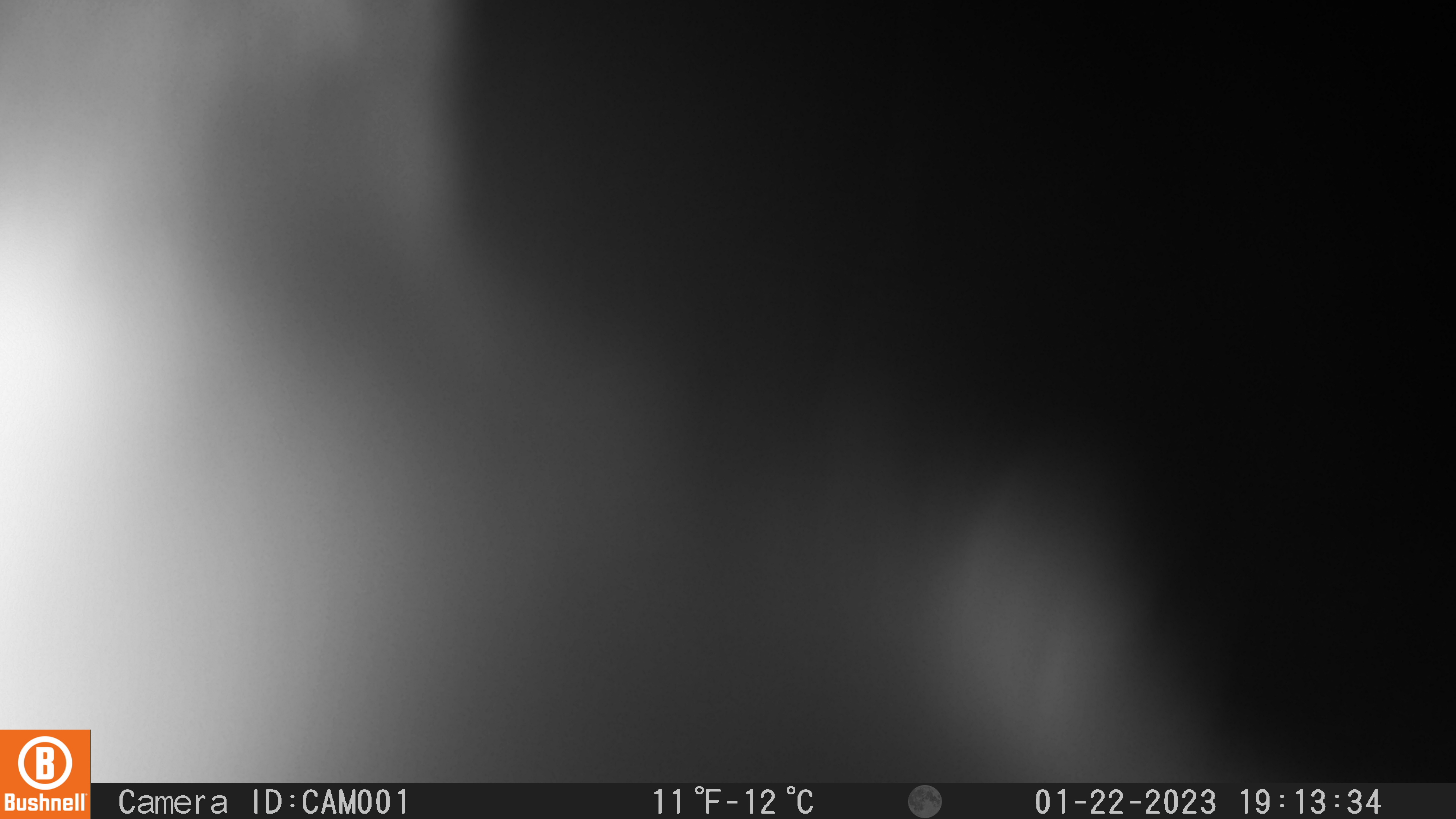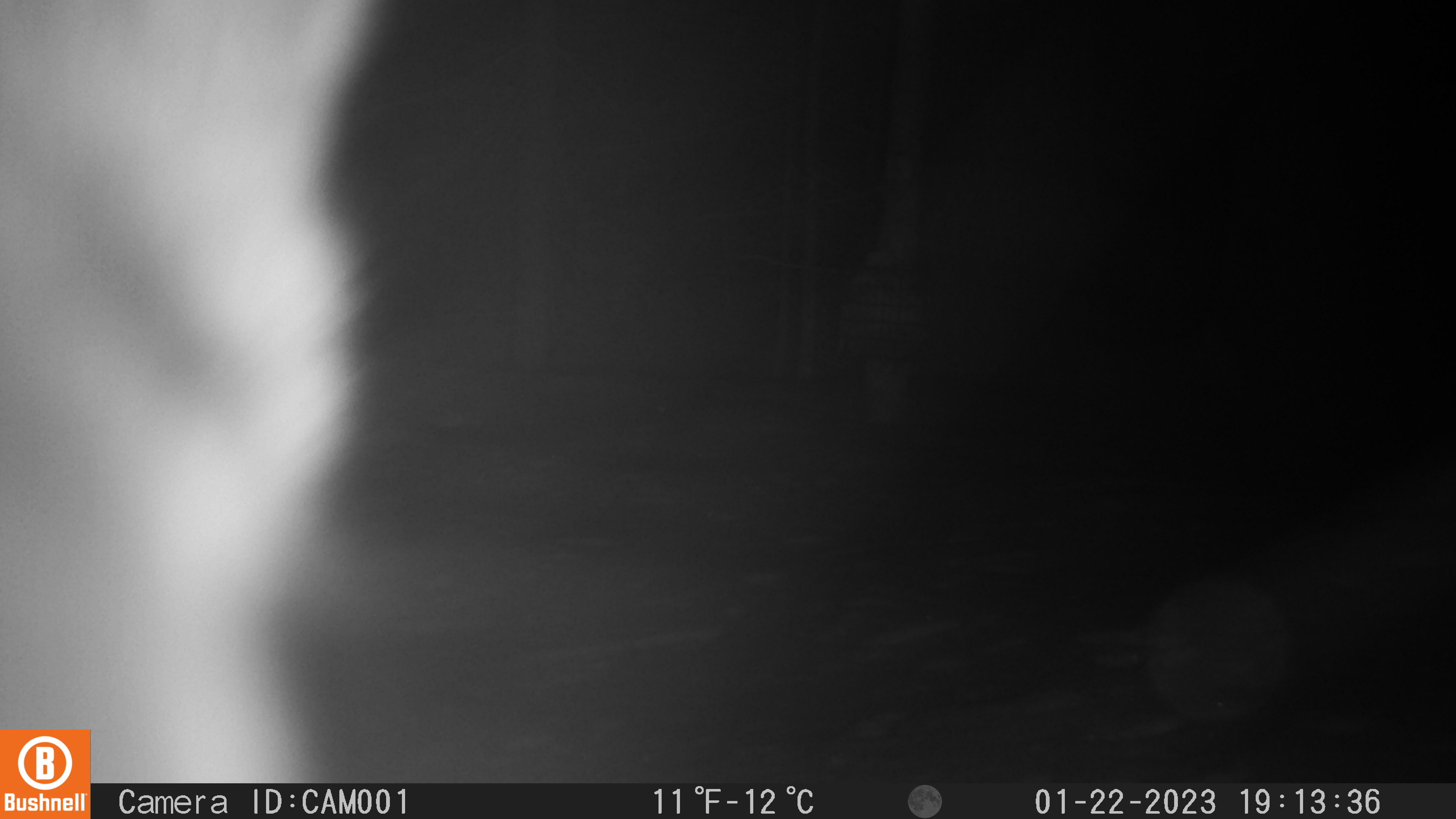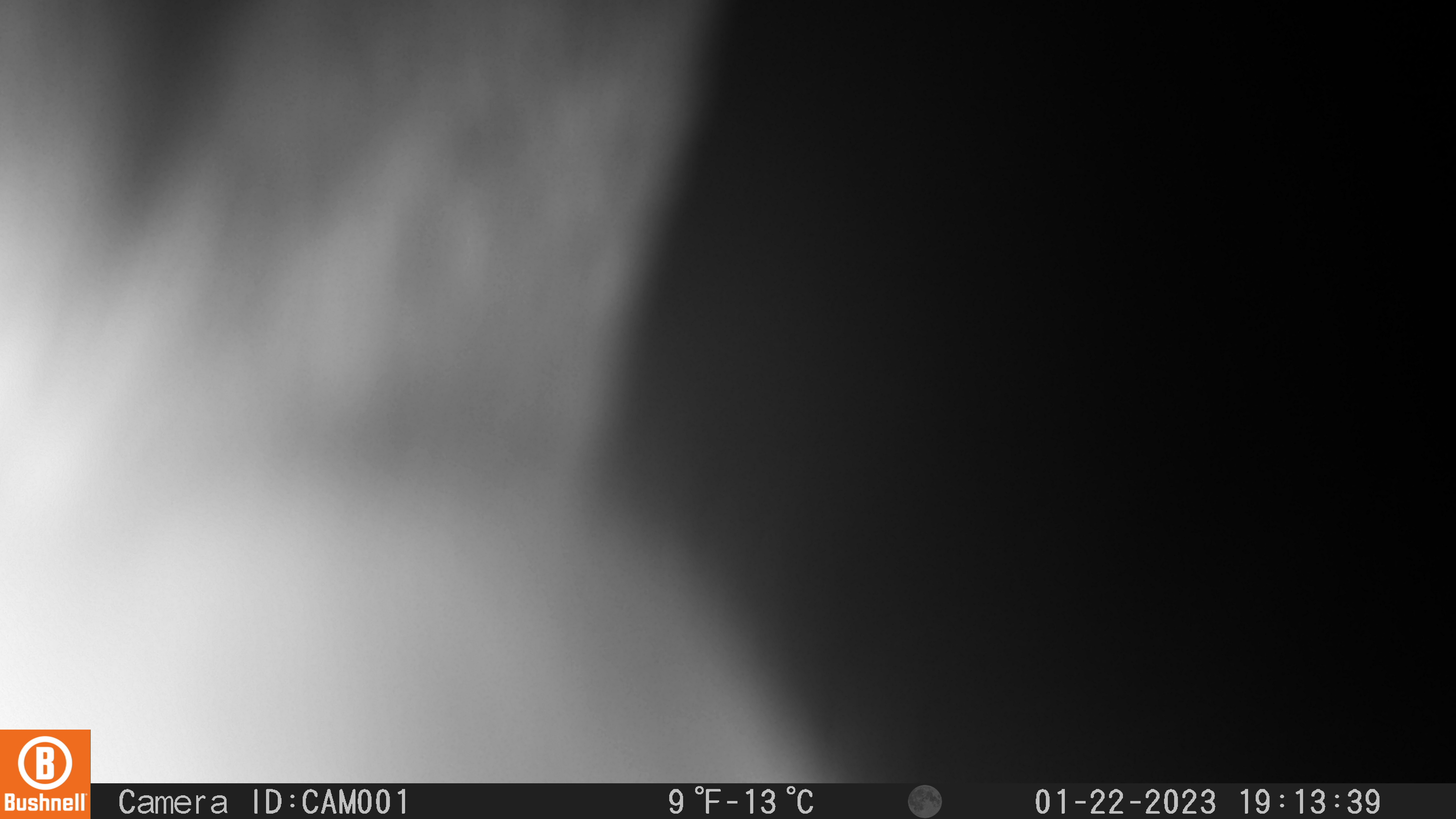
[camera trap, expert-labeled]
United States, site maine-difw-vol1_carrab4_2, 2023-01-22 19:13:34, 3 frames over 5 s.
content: unidentified animal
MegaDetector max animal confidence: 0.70